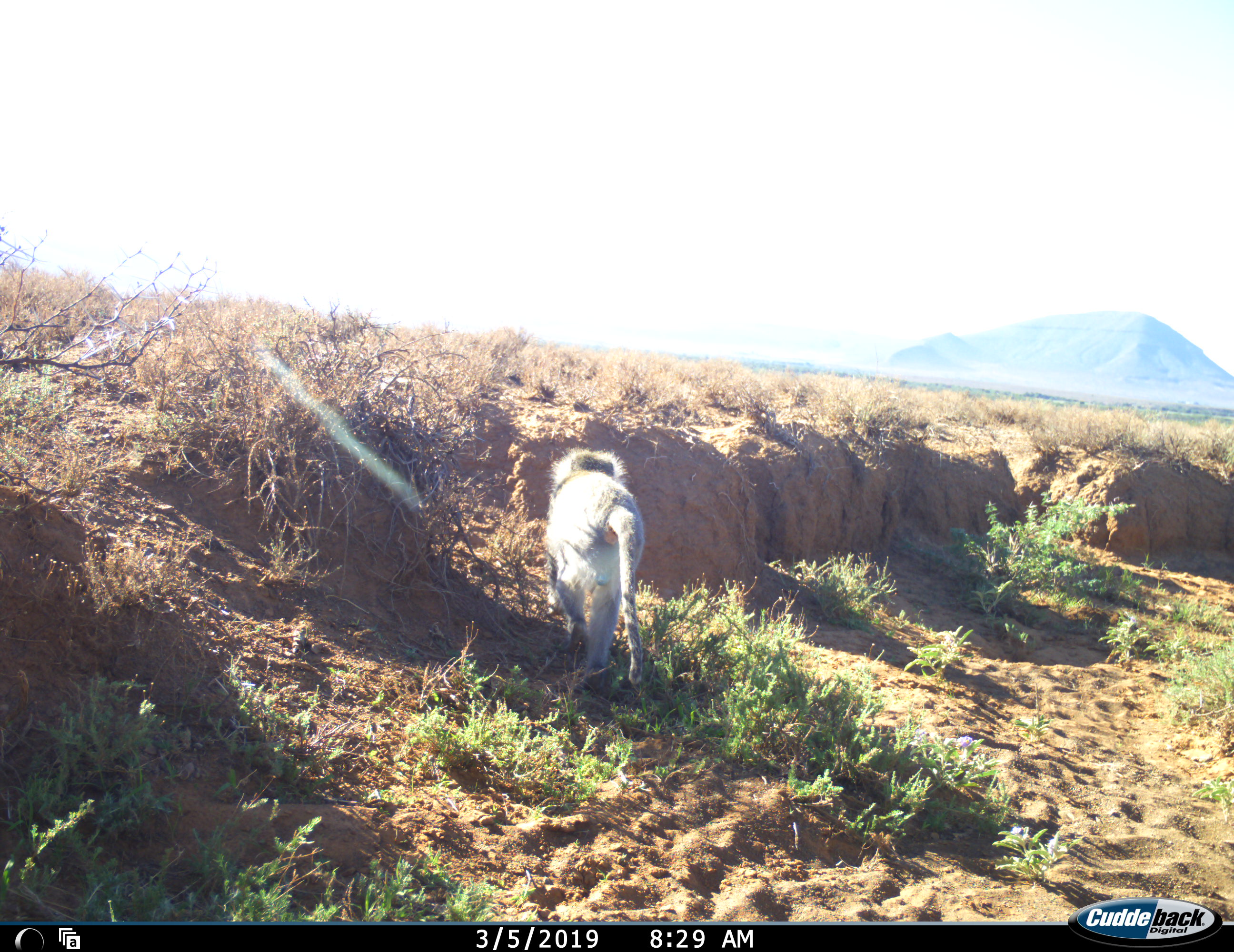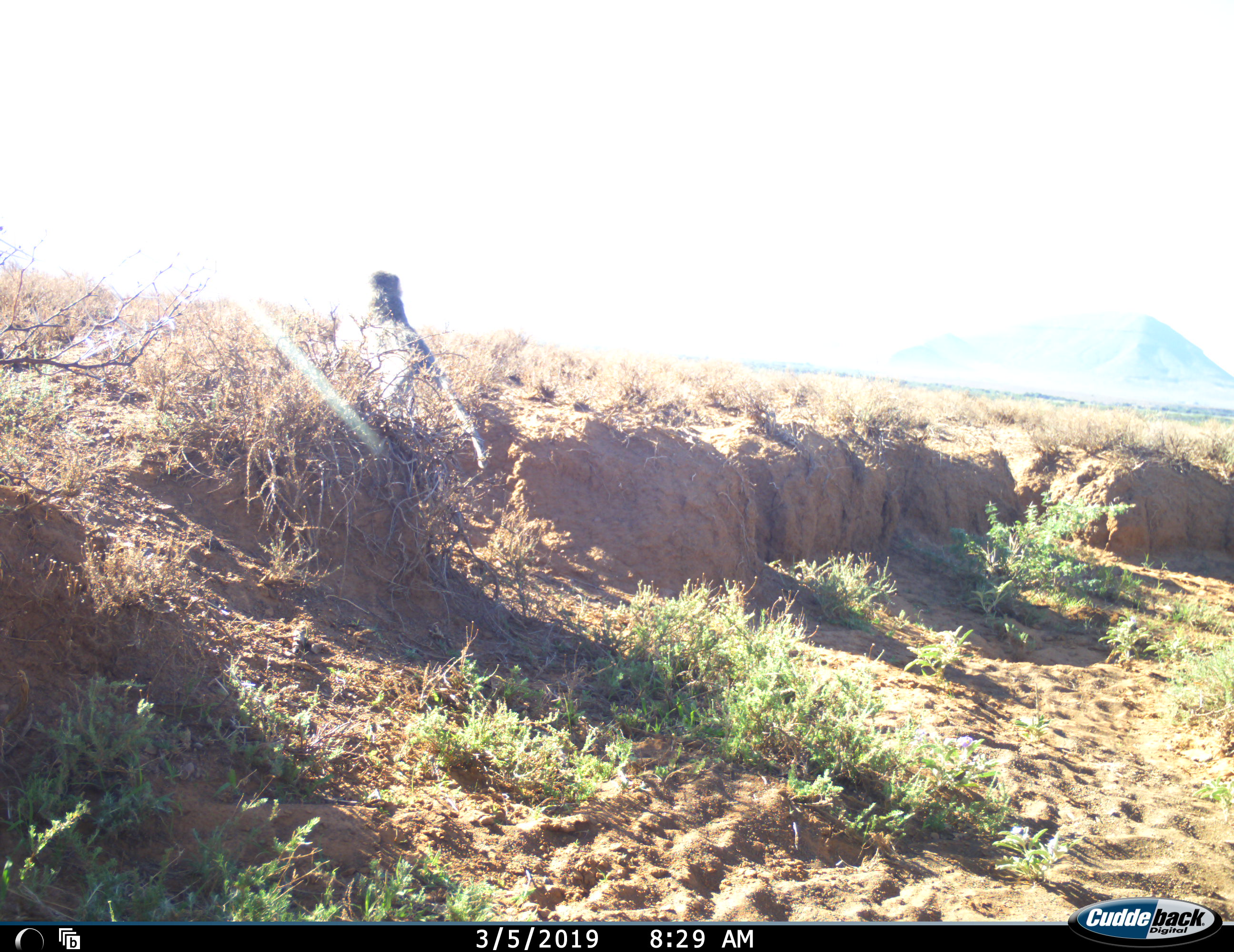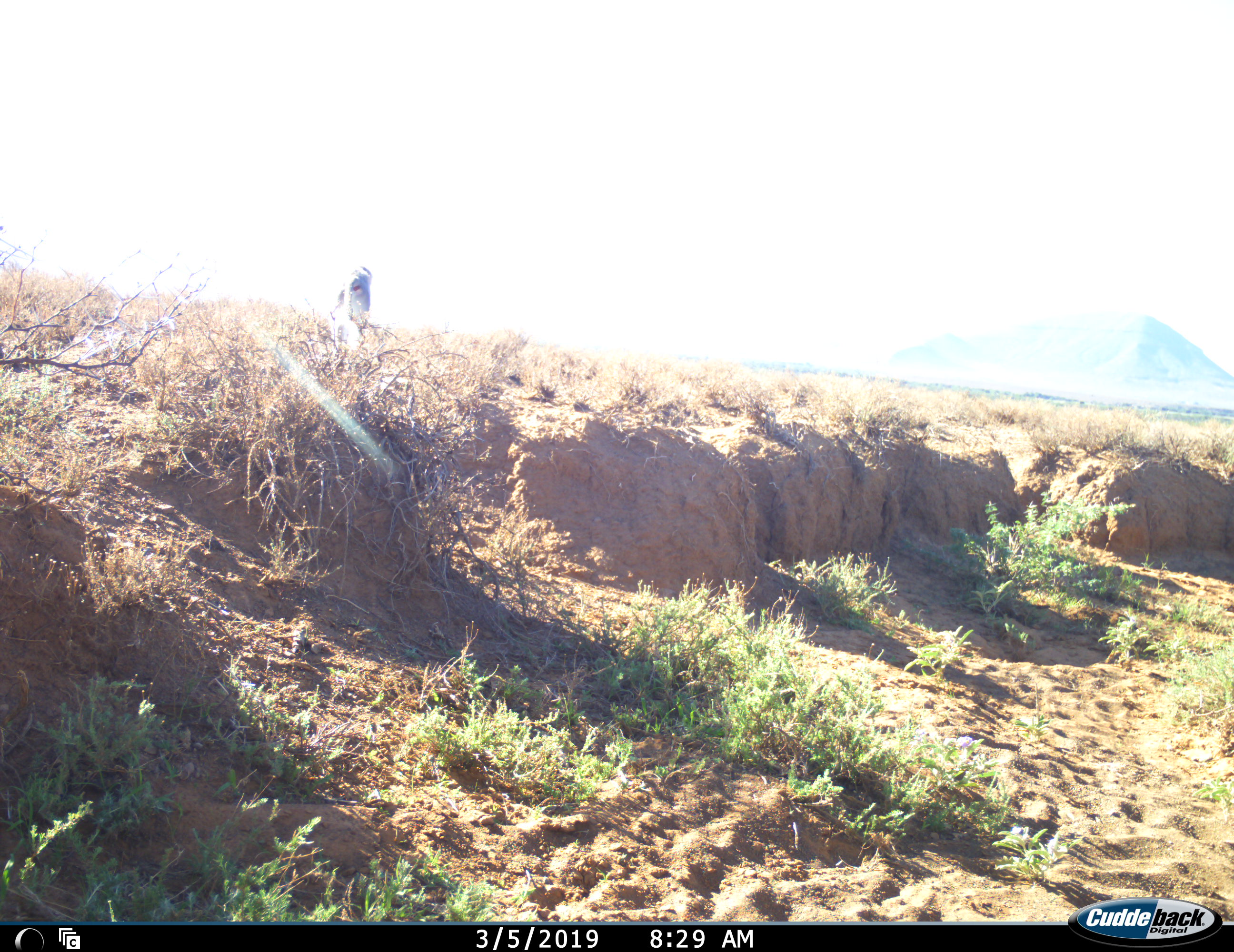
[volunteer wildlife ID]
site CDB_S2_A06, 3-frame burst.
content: unidentified animal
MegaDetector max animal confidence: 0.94